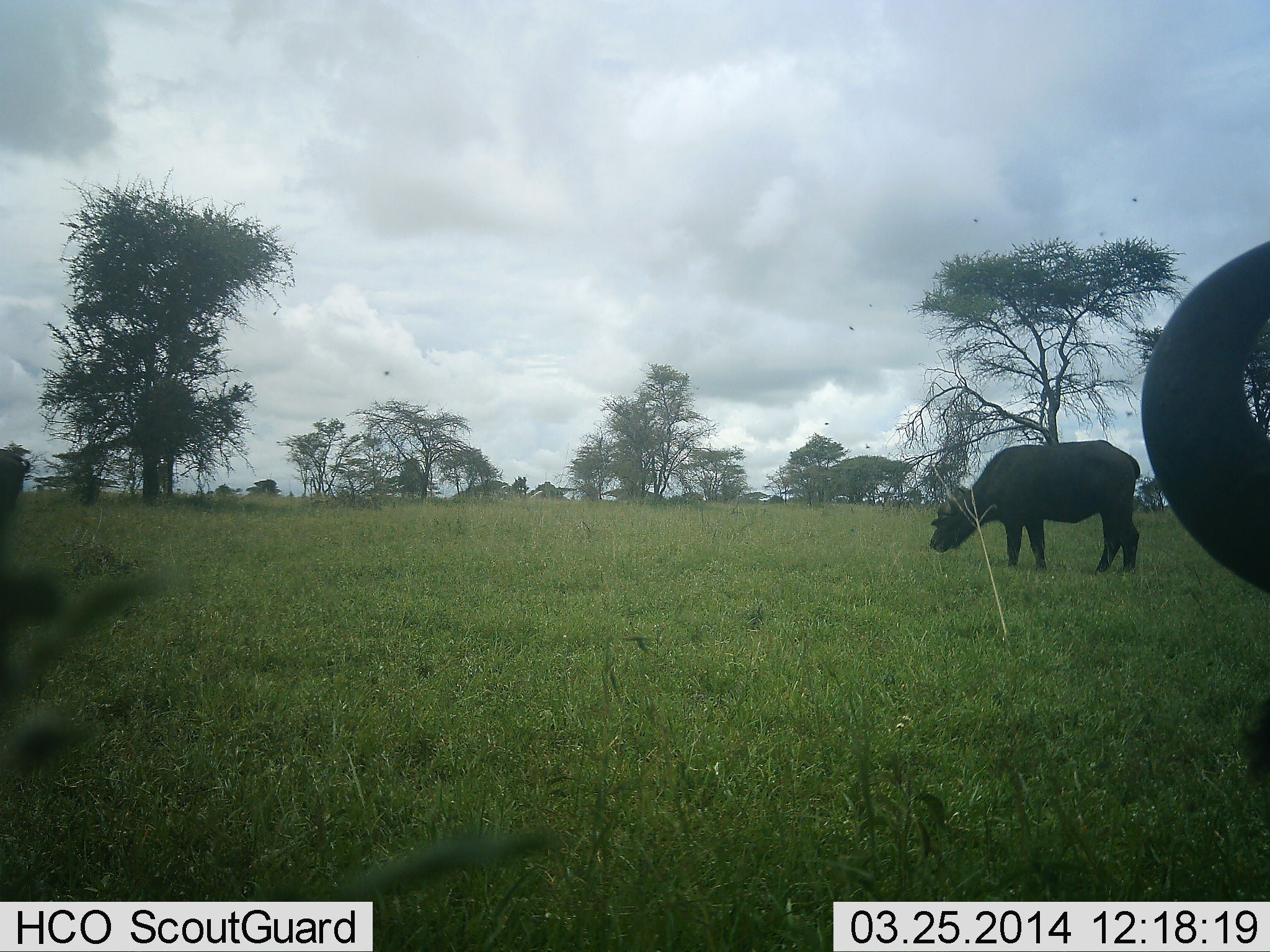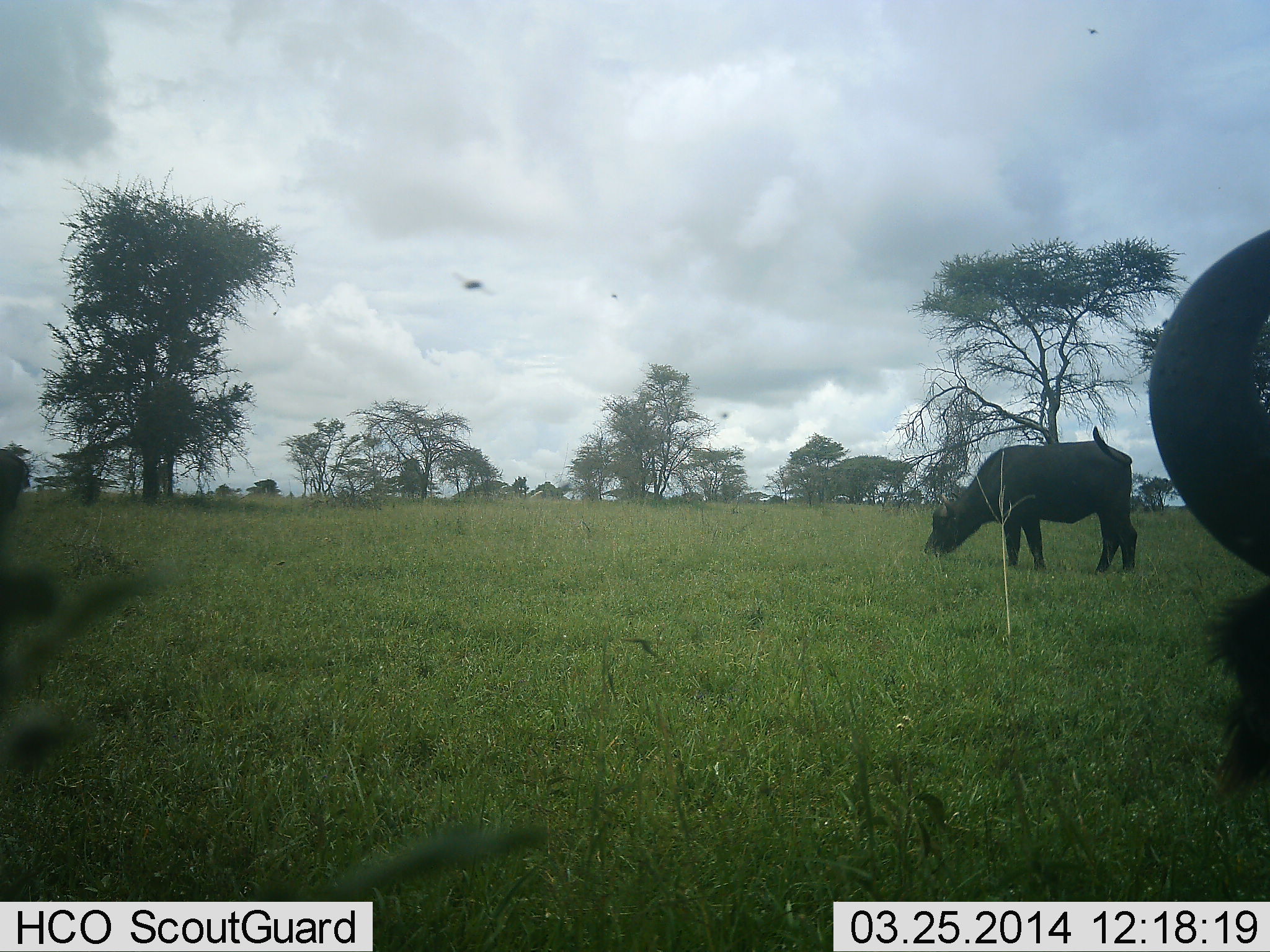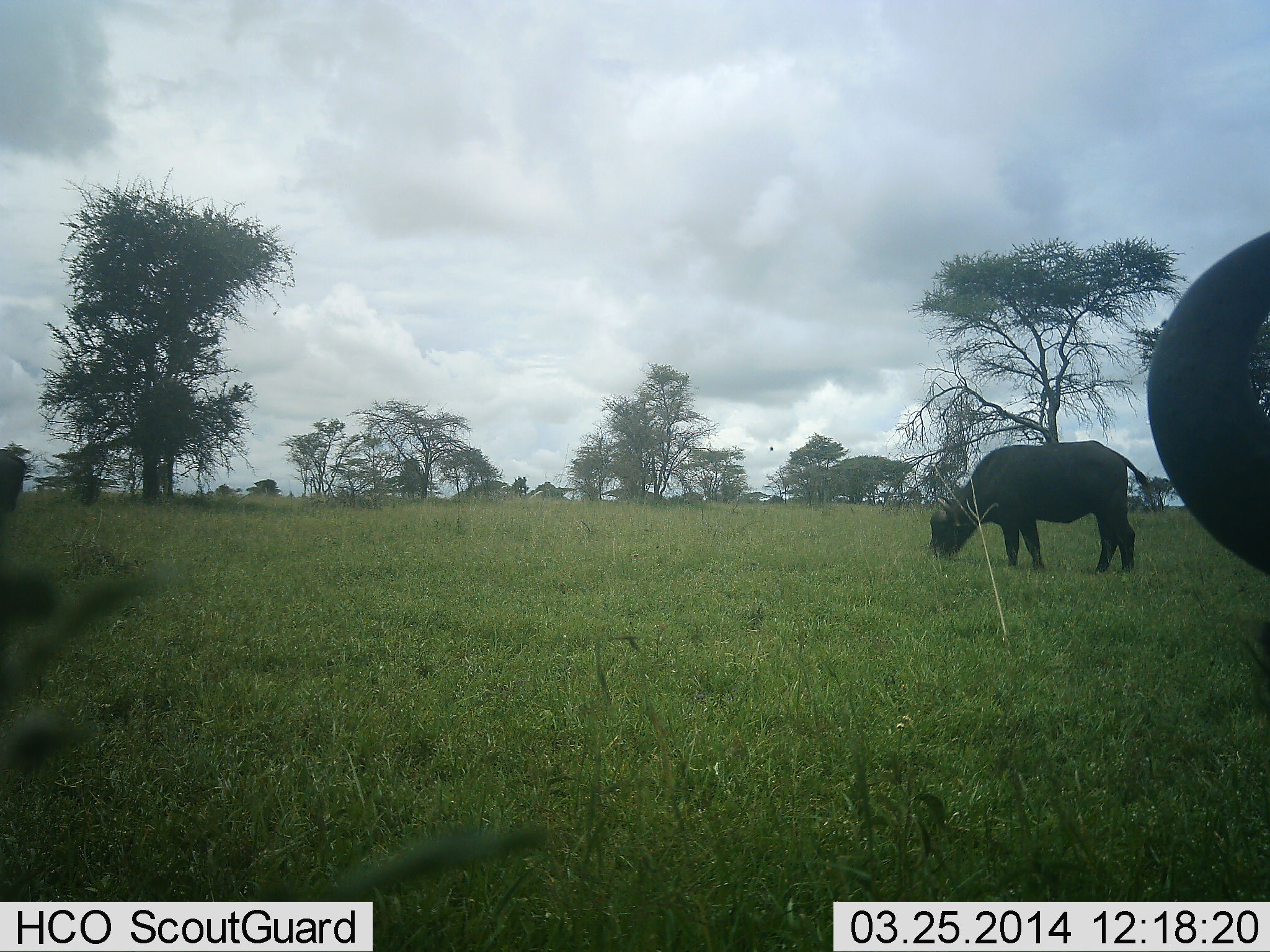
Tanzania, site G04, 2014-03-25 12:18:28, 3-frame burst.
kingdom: Animalia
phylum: Chordata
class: Mammalia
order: Artiodactyla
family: Bovidae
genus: Syncerus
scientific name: Syncerus caffer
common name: cape buffalo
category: buffalo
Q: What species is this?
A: Buffalo (cape buffalo) (Syncerus caffer).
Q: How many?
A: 3.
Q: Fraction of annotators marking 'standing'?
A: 36%.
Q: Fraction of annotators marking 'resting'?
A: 0%.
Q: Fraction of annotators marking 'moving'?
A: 0%.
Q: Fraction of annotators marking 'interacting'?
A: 0%.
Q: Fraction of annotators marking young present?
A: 0%.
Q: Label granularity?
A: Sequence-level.